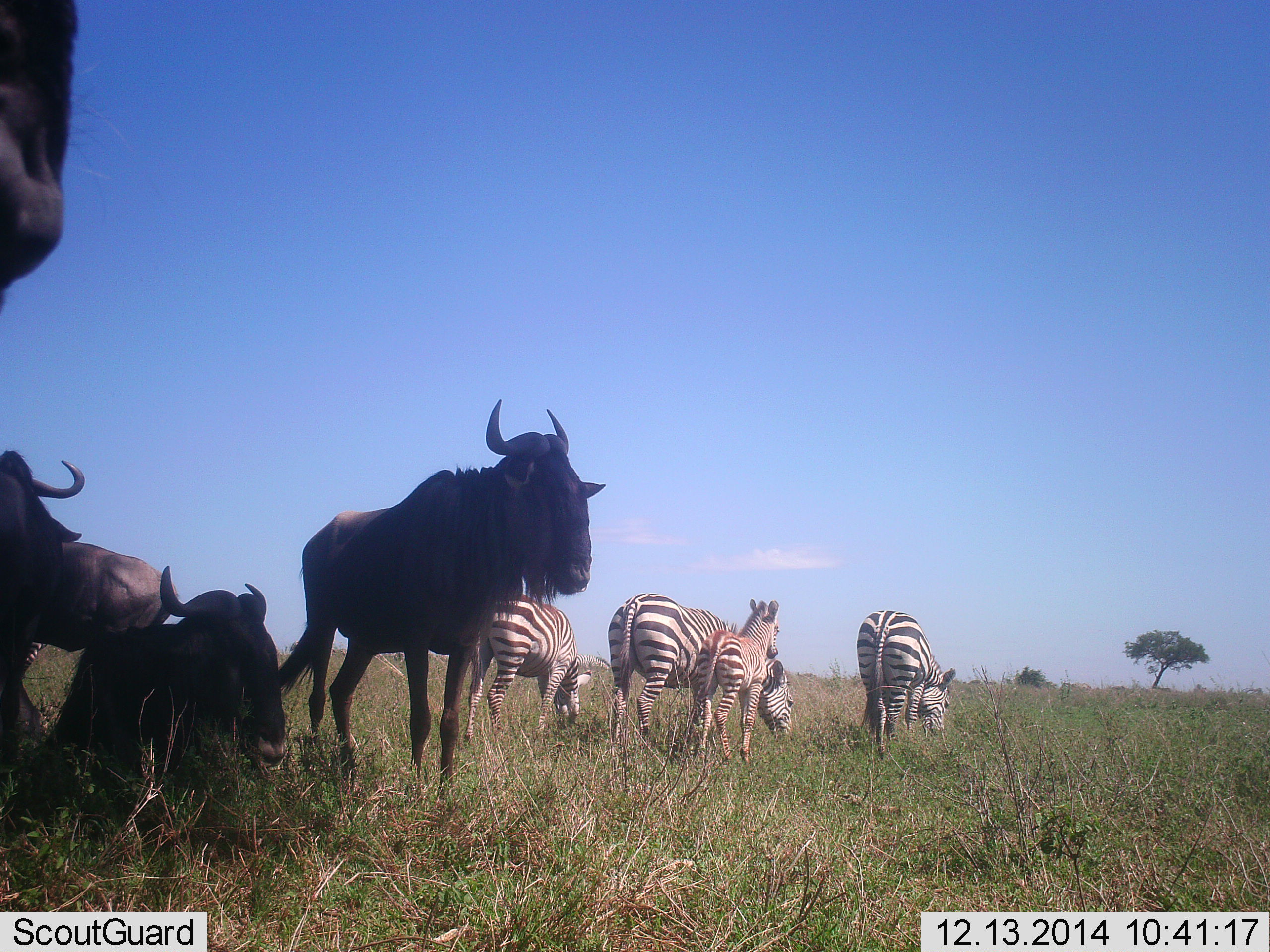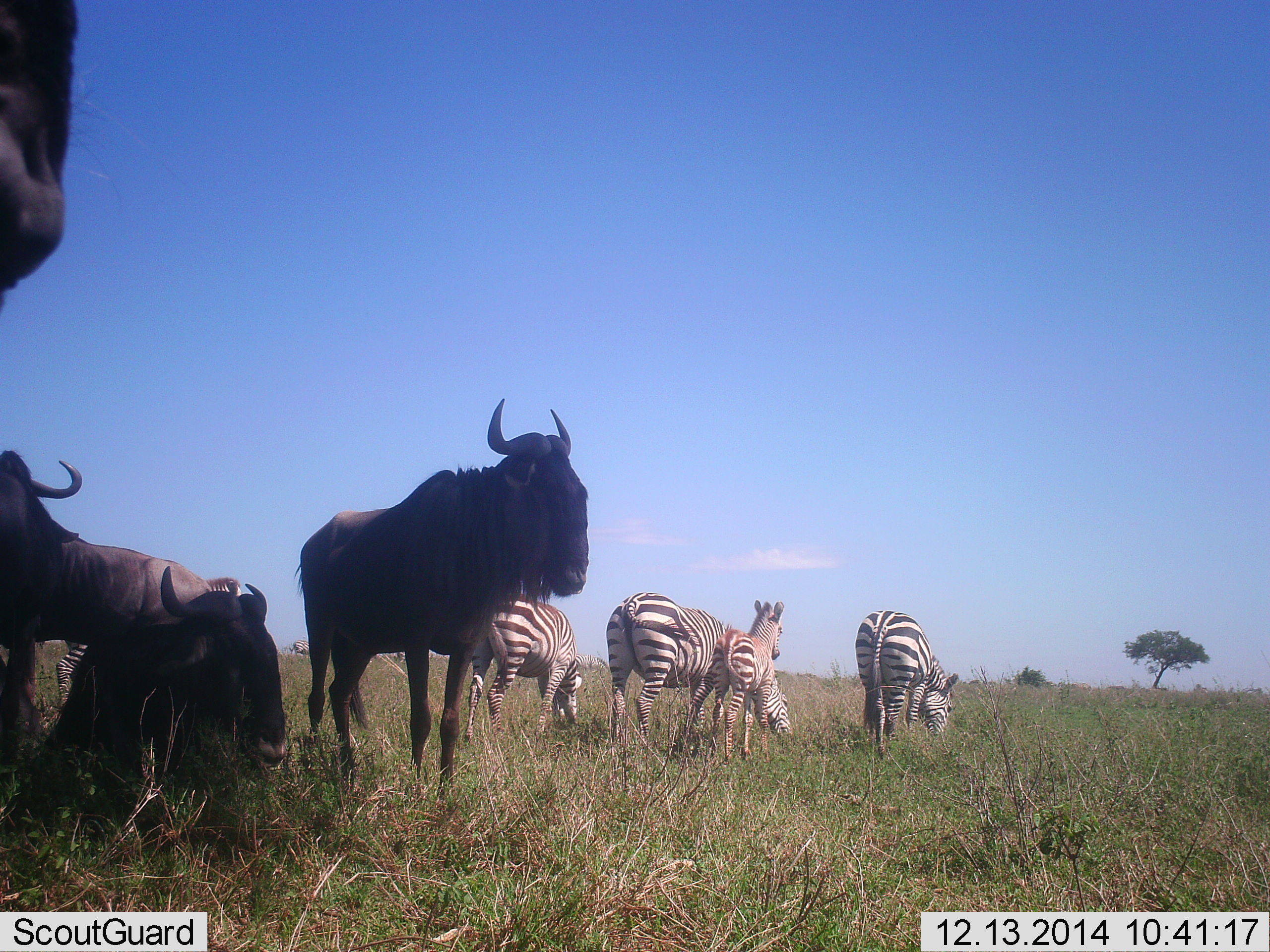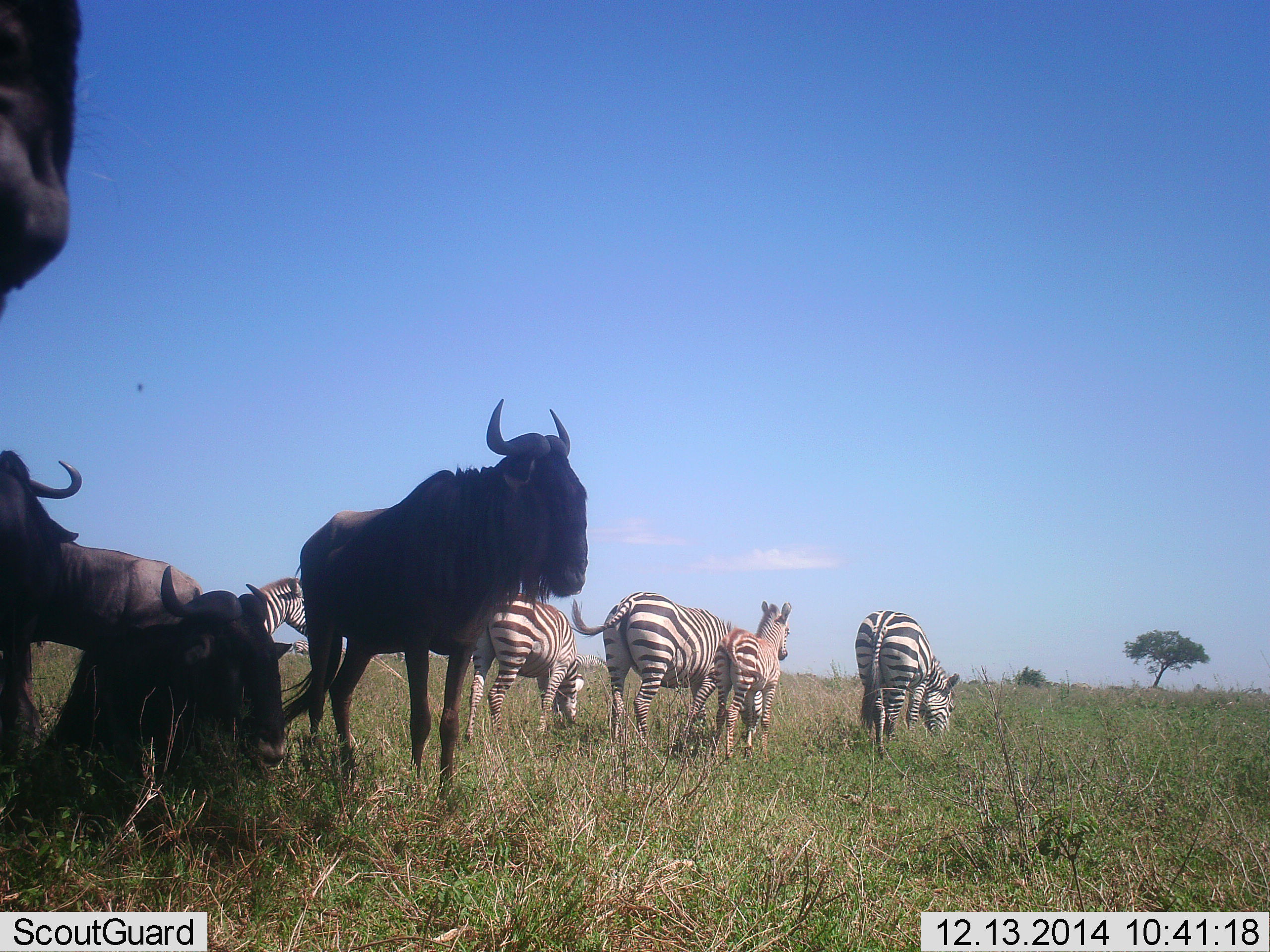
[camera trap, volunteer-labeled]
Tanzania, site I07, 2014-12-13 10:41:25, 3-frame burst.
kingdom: Animalia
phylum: Chordata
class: Mammalia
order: Artiodactyla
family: Bovidae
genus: Connochaetes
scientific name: Connochaetes taurinus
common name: blue wildebeest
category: wildebeest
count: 4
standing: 100%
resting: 90%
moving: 10%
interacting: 10%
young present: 0%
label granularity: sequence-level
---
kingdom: Animalia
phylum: Chordata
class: Mammalia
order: Perissodactyla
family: Equidae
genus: Equus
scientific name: Equus quagga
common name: plains zebra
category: zebra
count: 5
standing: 90%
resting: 10%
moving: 40%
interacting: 10%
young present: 90%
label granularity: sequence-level